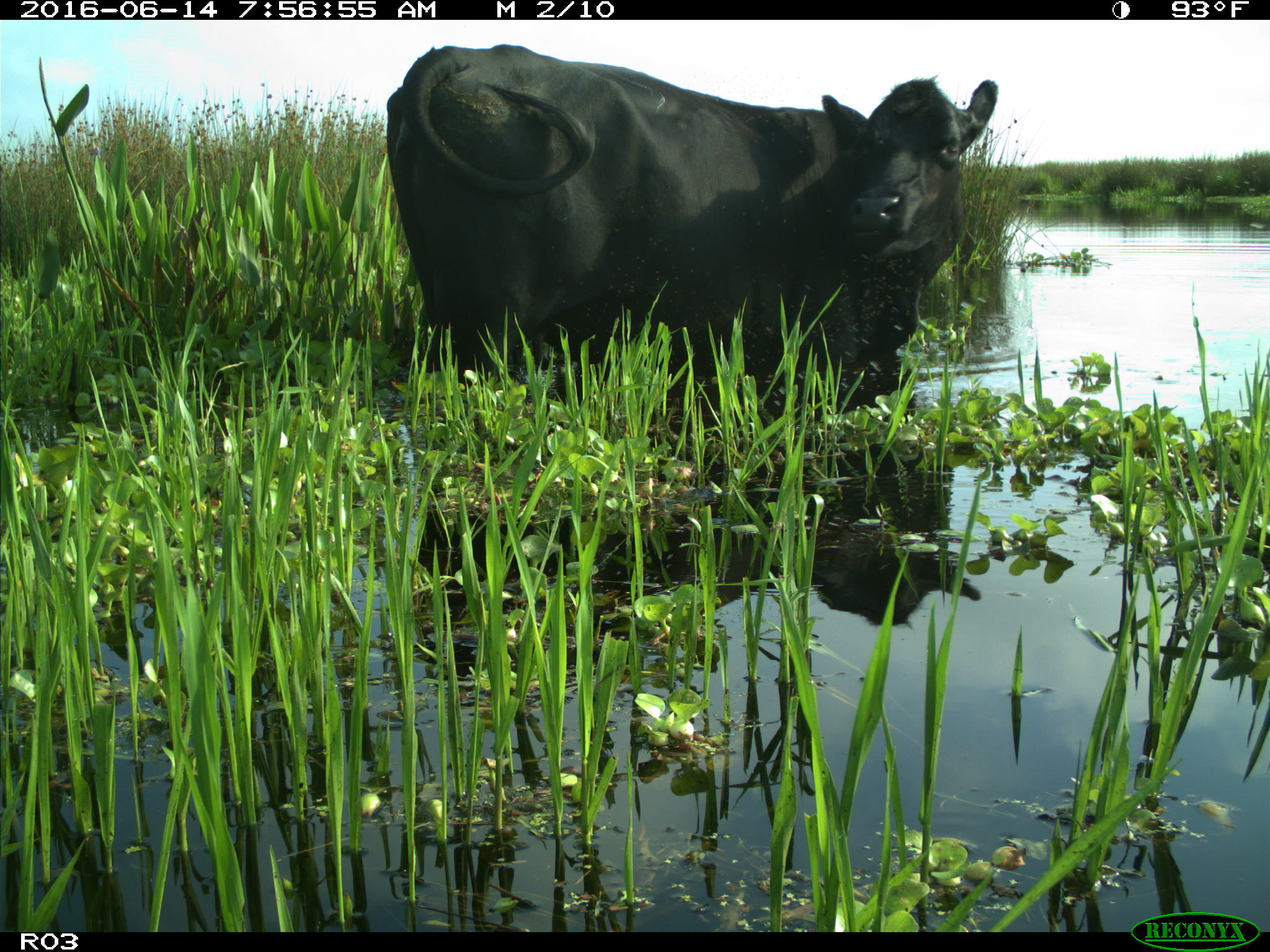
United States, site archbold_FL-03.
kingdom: Animalia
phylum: Chordata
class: Mammalia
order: Artiodactyla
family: Bovidae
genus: Bos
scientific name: Bos taurus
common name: domestic cow